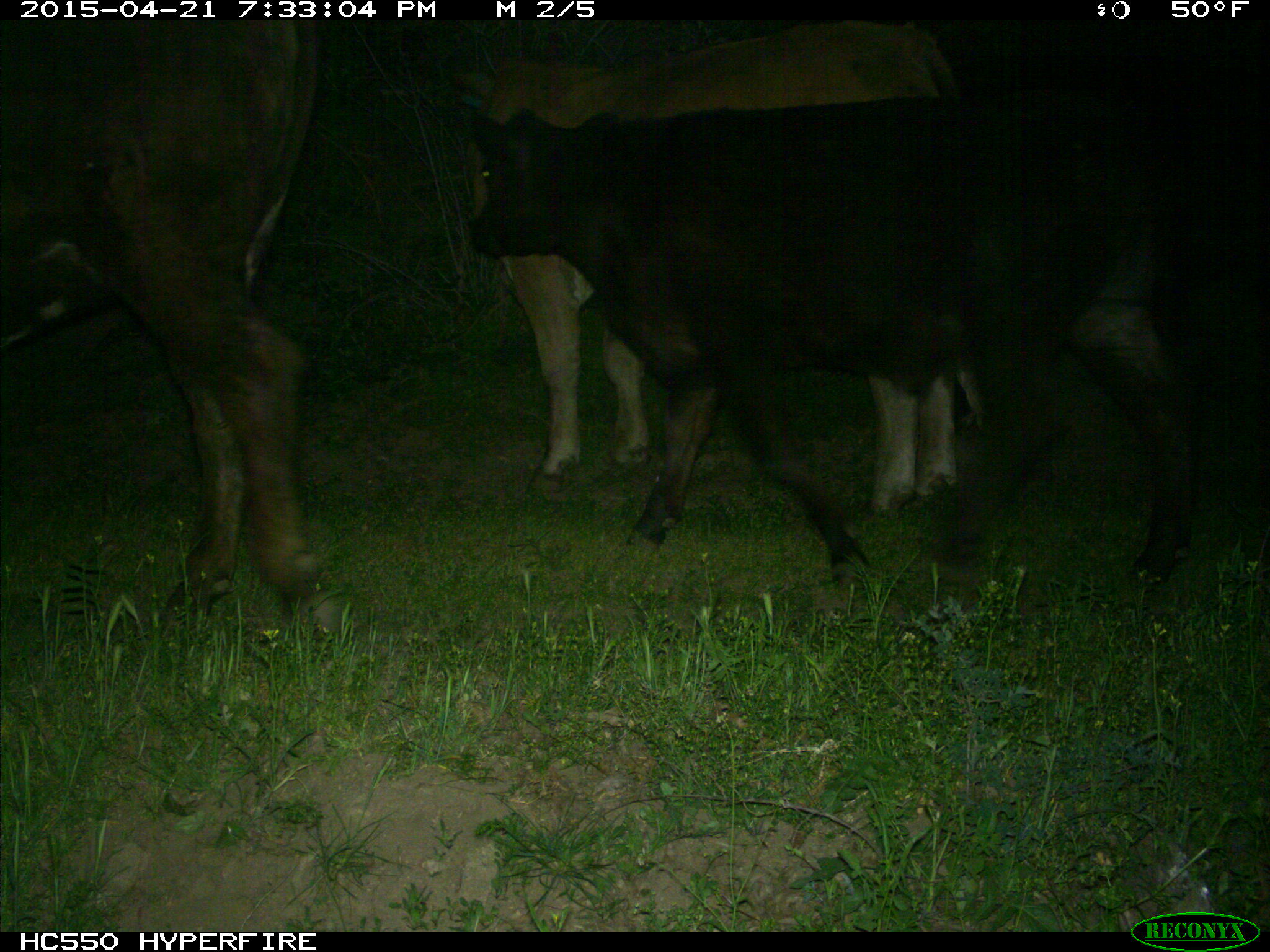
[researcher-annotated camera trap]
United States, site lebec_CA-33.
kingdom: Animalia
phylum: Chordata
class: Mammalia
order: Artiodactyla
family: Bovidae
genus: Bos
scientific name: Bos taurus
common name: domestic cow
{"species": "Bos taurus (domestic cow)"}